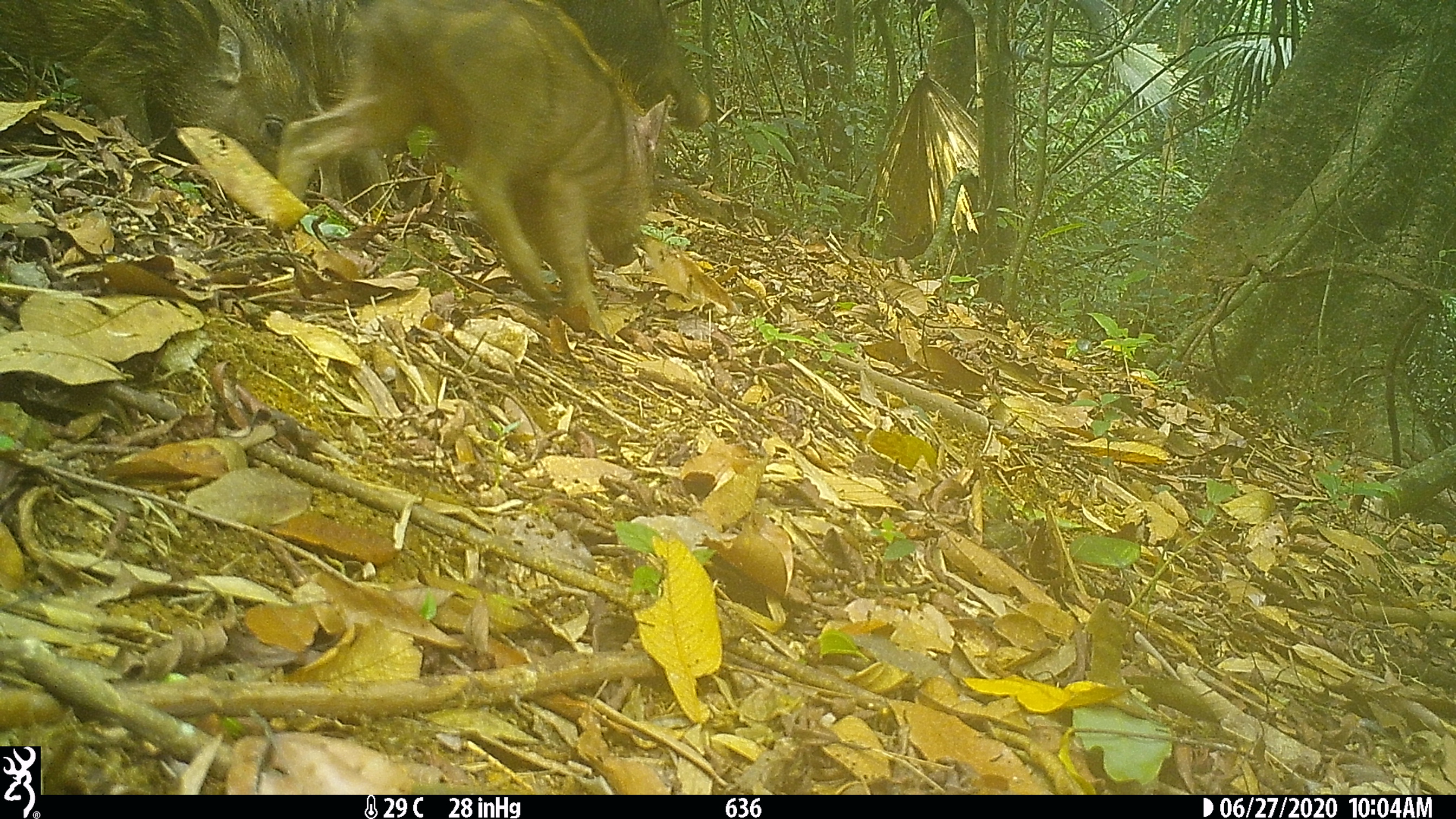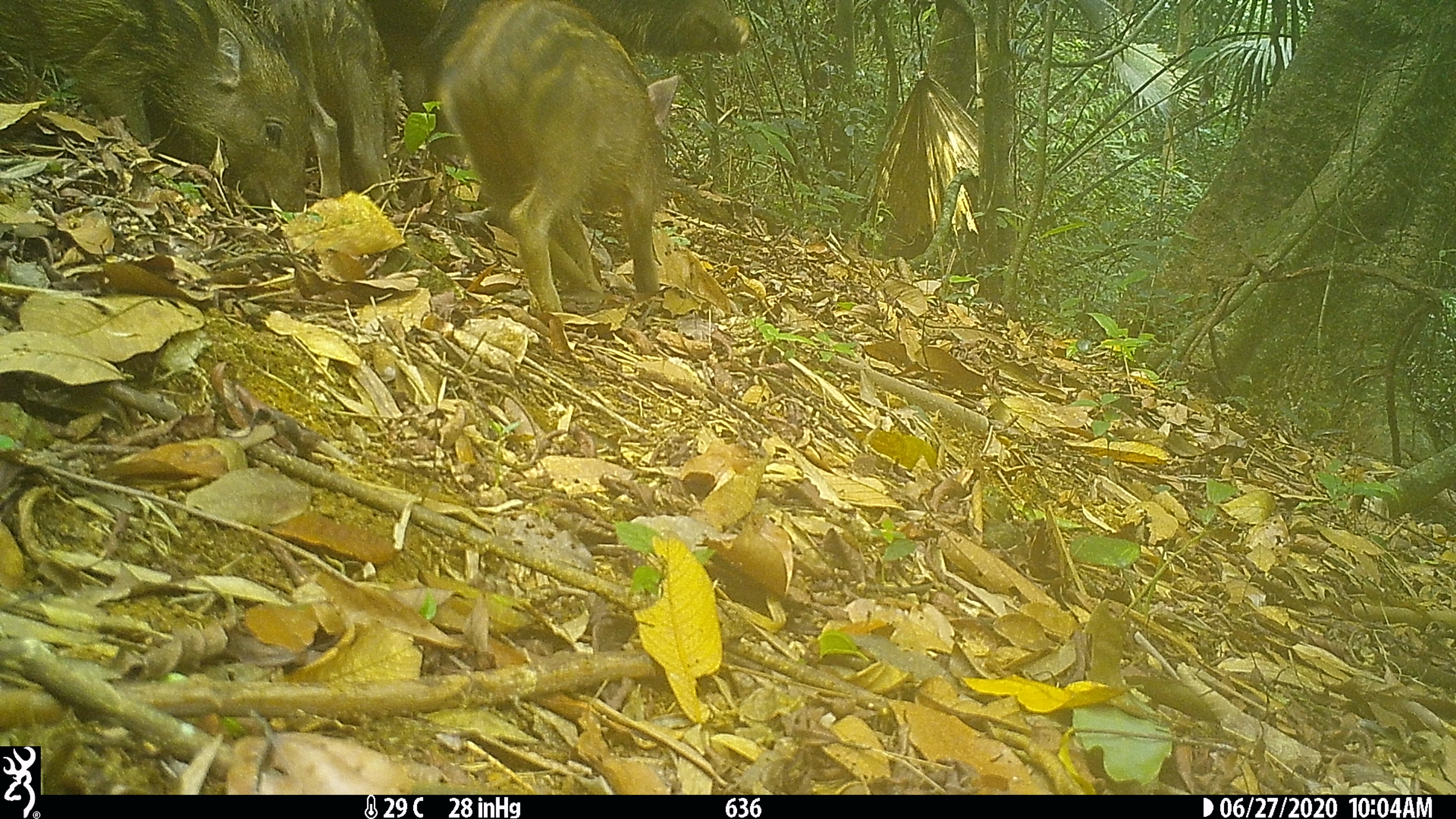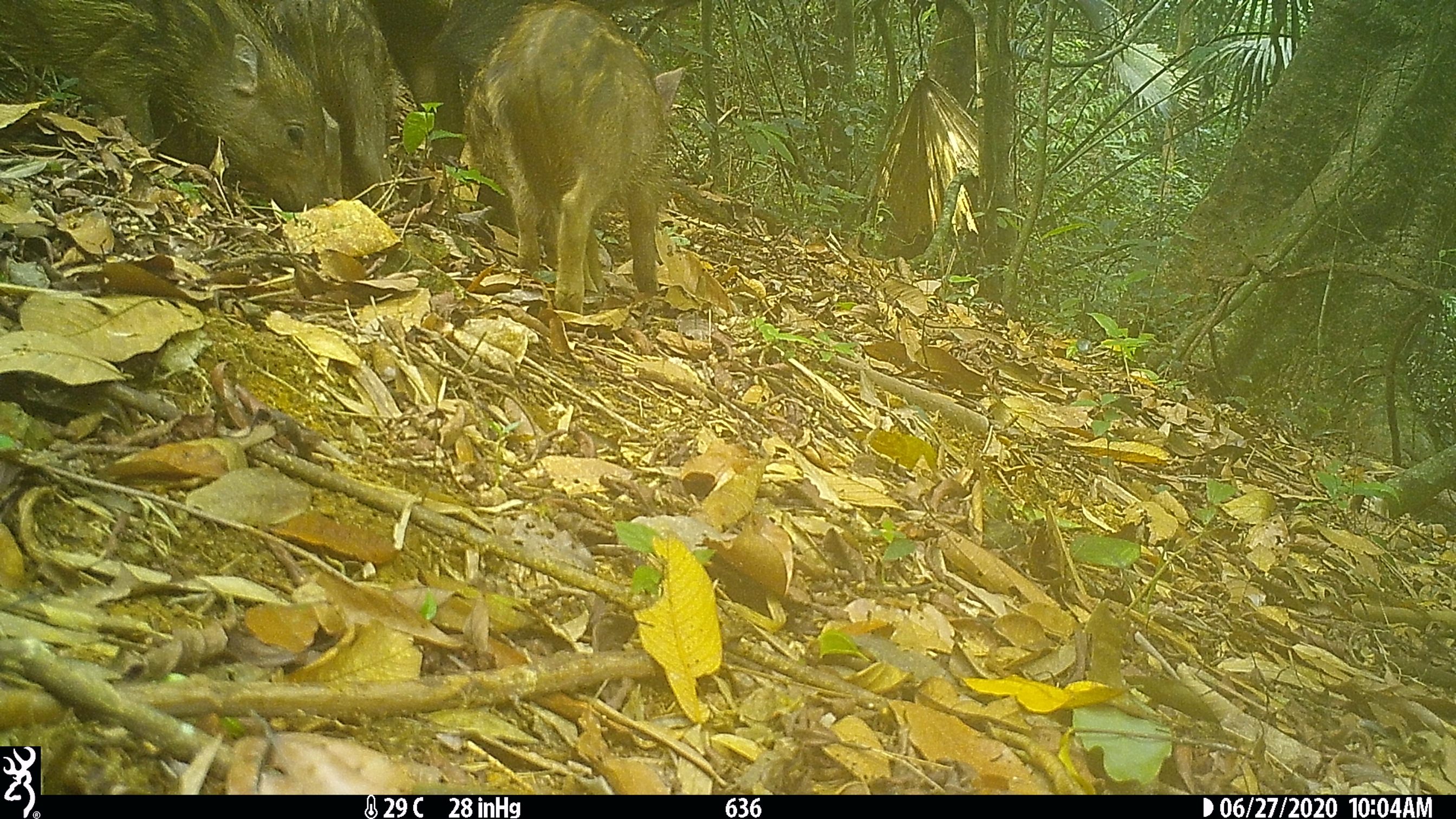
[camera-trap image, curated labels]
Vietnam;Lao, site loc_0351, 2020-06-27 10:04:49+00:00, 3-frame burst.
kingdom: Animalia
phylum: Chordata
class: Mammalia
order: Artiodactyla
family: Suidae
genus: Sus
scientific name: Sus scrofa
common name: eurasian wild pig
Eurasian wild pig (Sus scrofa). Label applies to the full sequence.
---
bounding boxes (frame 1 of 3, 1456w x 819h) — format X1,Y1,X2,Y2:
eurasian wild pig: 277,0,672,336; 400,0,710,222; 0,0,303,201; 252,0,399,214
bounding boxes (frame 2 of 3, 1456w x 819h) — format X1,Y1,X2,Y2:
eurasian wild pig: 434,0,680,314; 369,0,749,172; 0,0,308,212; 252,0,399,209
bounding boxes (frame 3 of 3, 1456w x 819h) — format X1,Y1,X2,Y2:
eurasian wild pig: 463,0,687,315; 0,0,330,211; 387,0,696,159; 250,0,399,211